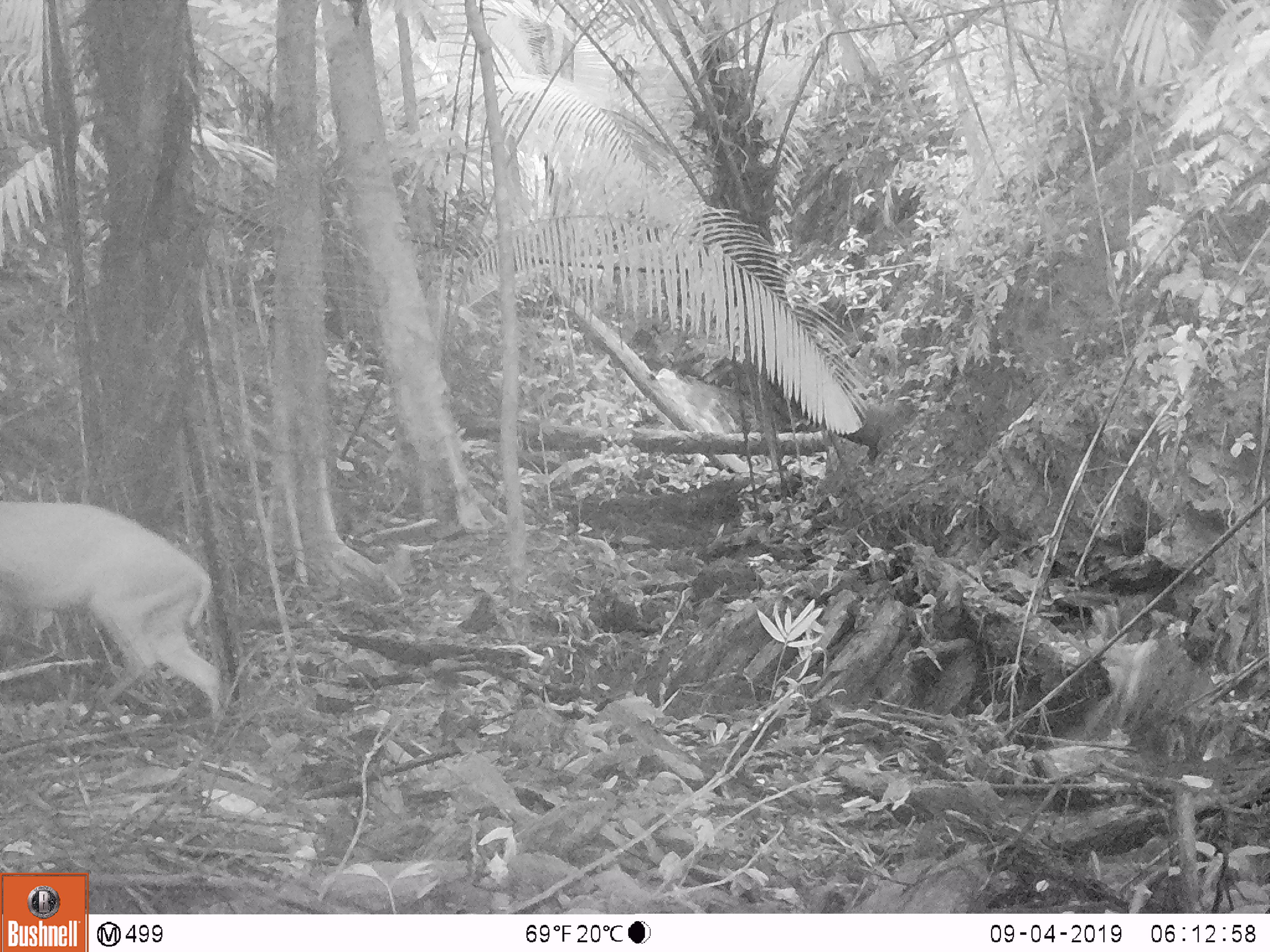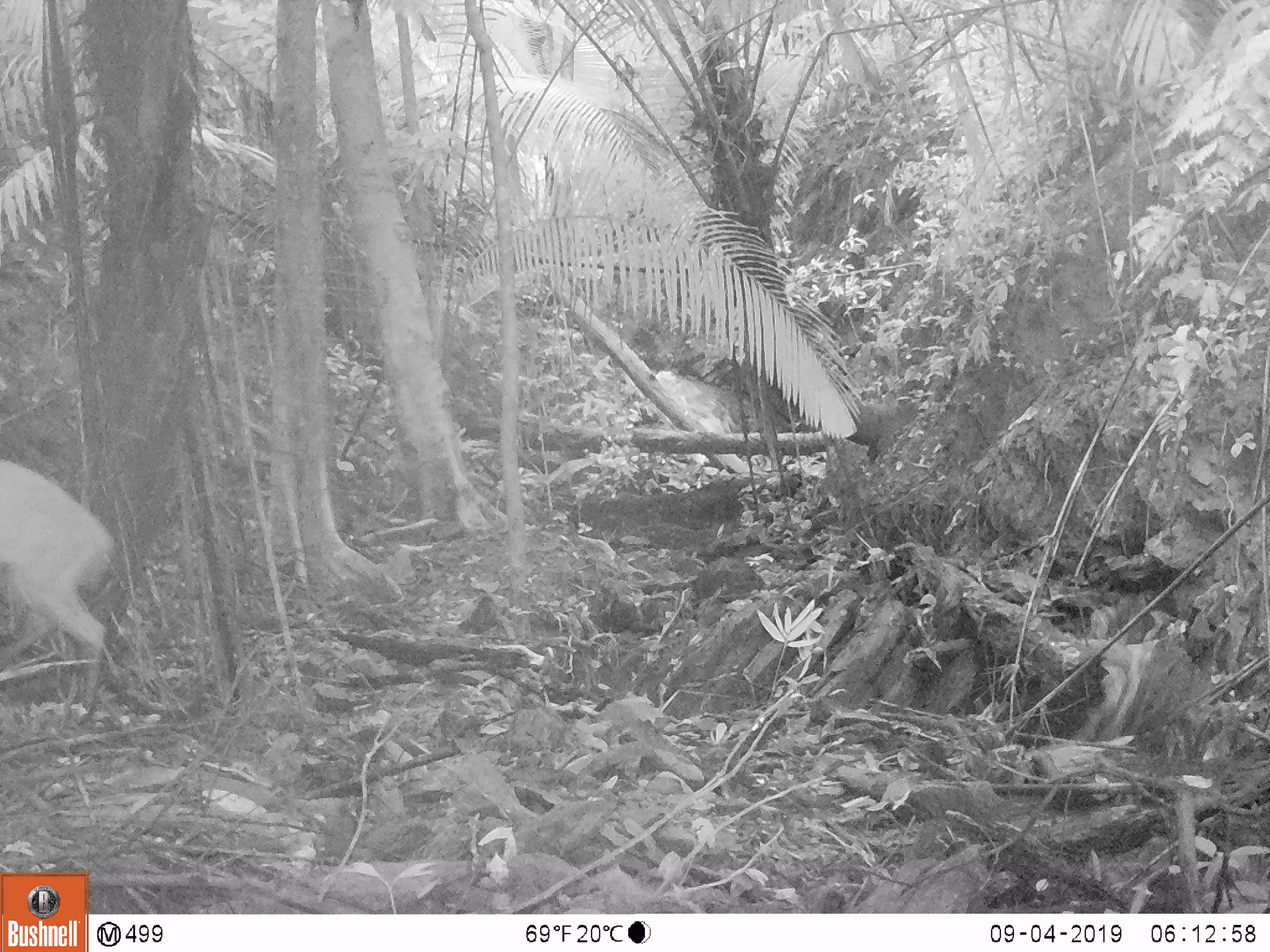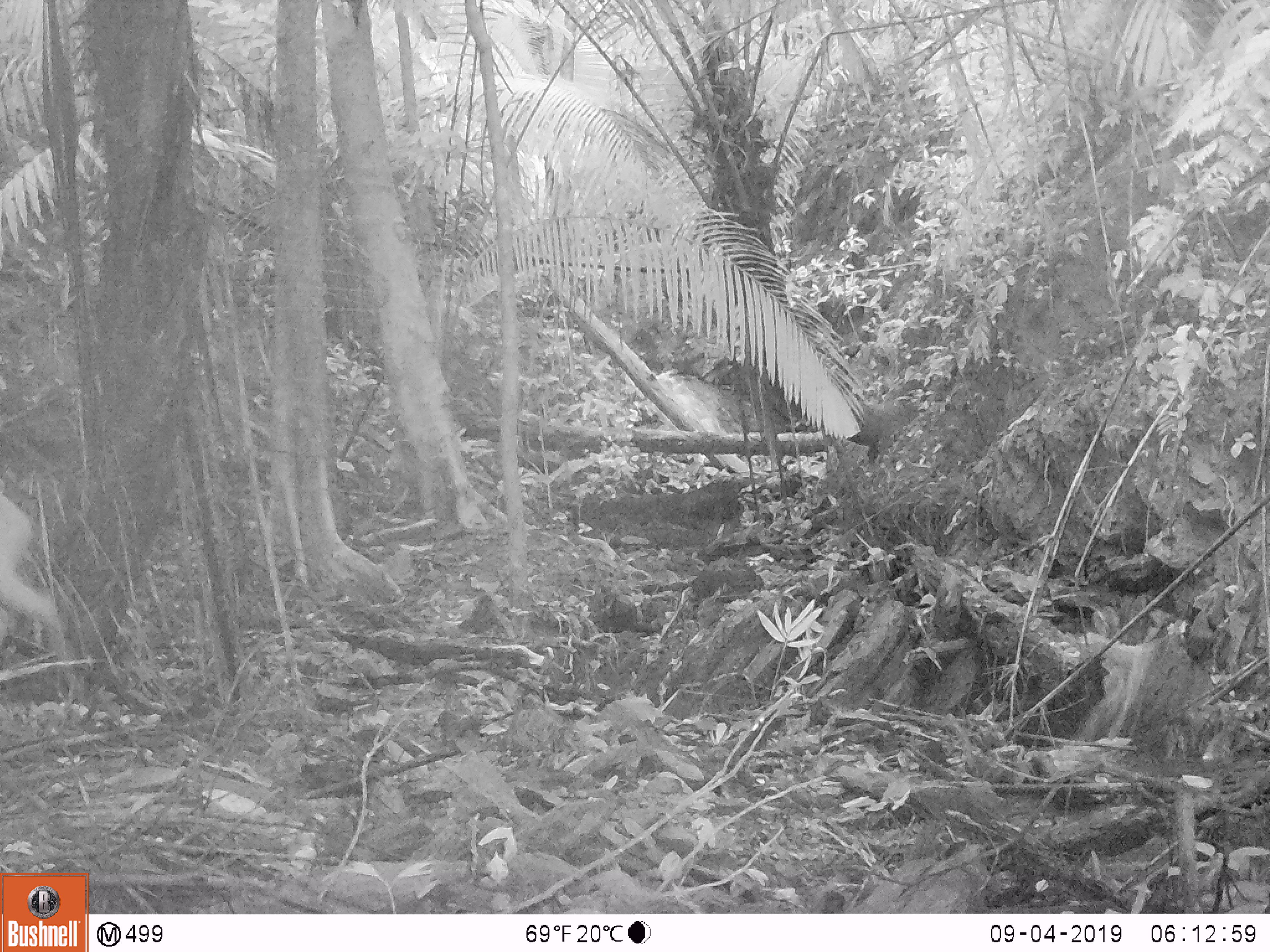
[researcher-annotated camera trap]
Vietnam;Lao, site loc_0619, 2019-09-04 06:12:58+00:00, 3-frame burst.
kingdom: Animalia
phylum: Chordata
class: Mammalia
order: Artiodactyla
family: Cervidae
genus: Muntiacus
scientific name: Muntiacus muntjak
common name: red muntjac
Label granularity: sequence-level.